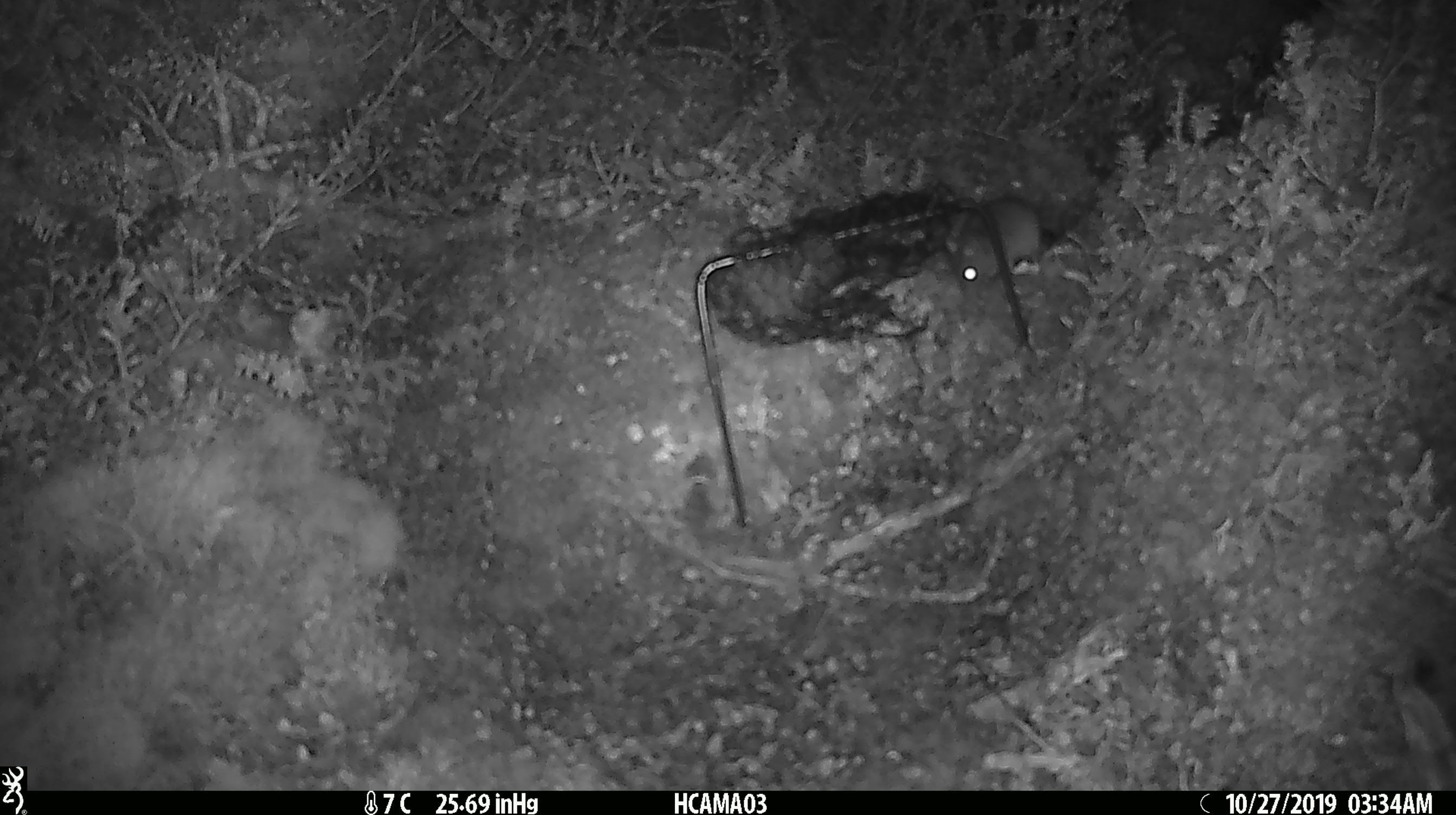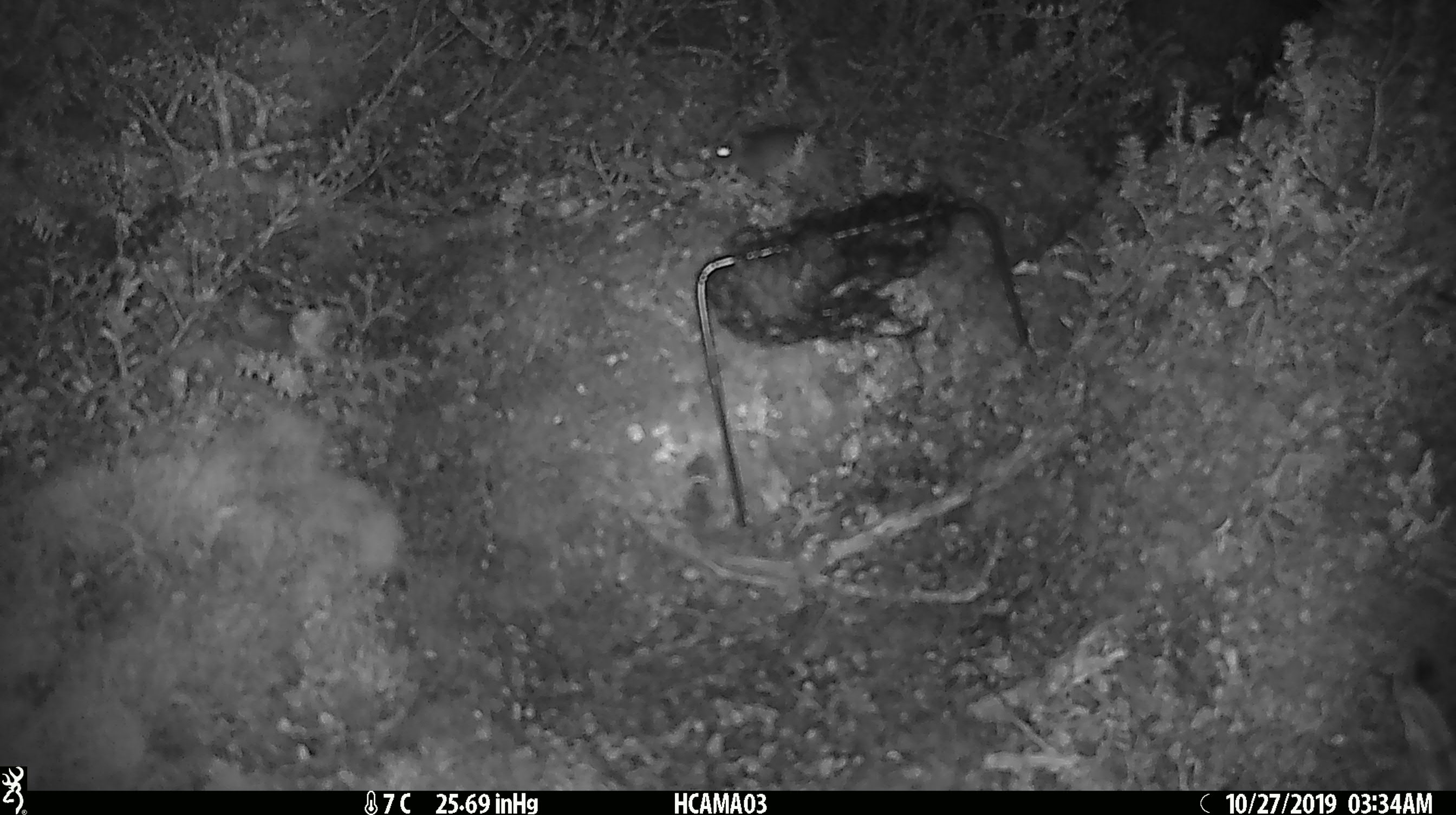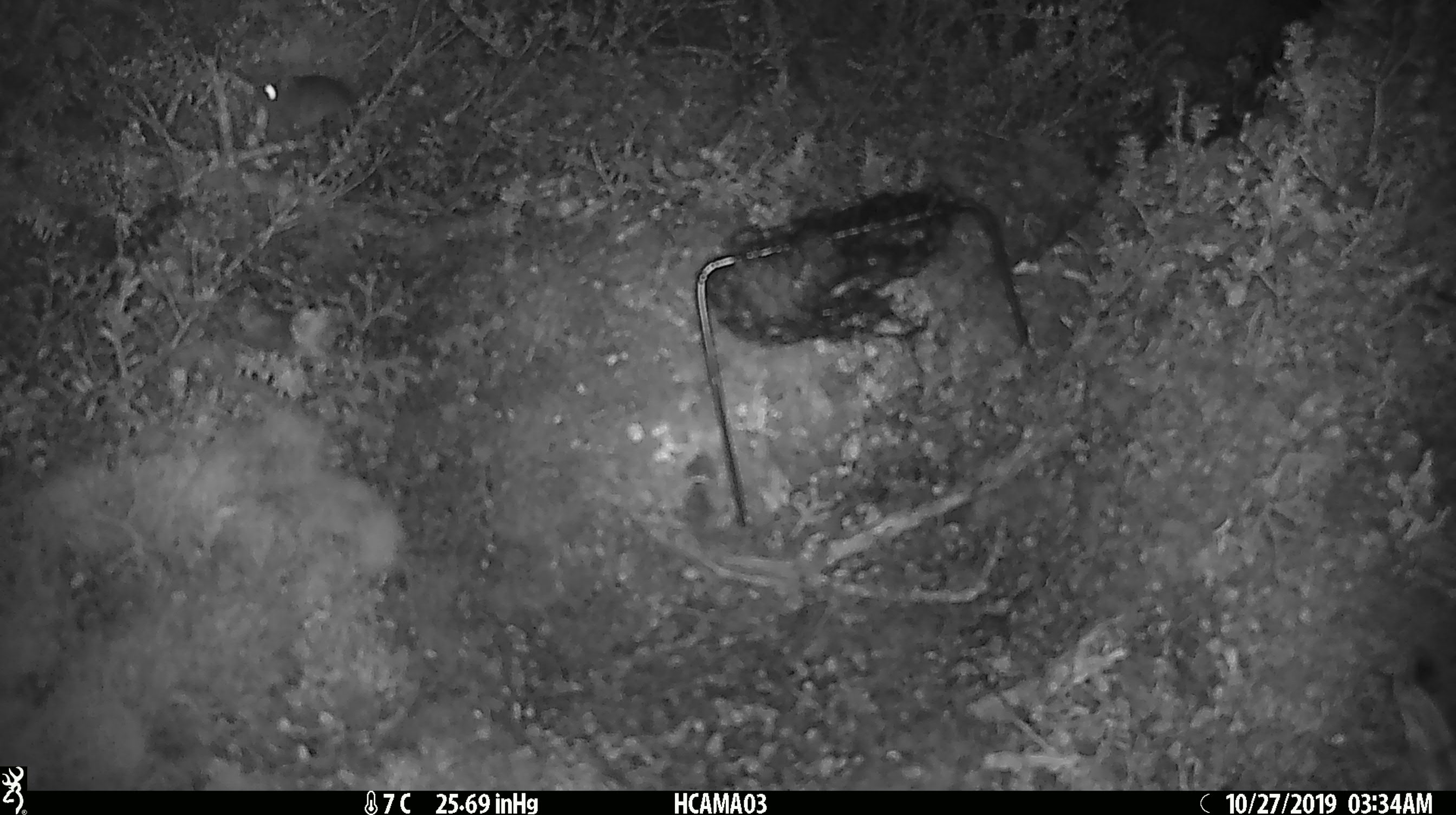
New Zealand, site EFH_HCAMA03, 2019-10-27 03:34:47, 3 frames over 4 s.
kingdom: Animalia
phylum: Chordata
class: Mammalia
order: Rodentia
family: Muridae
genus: Mus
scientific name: Mus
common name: mouse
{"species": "mouse (Mus)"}